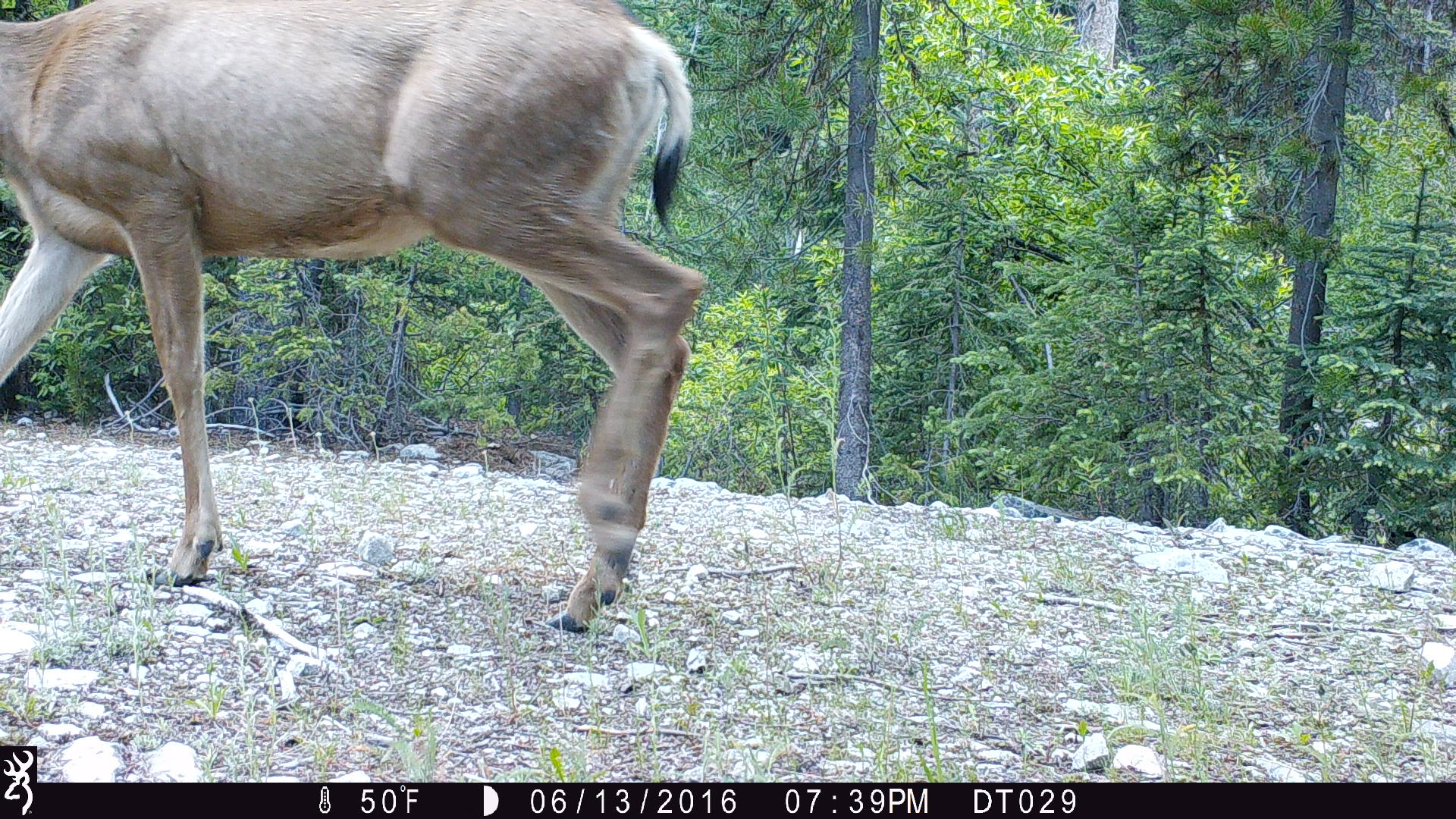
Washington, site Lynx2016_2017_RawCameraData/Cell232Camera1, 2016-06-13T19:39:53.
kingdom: Animalia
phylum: Chordata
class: Mammalia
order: Artiodactyla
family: Cervidae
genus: Odocoileus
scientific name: Odocoileus hemionus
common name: mule deer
Odocoileus hemionus (mule deer). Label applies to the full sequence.